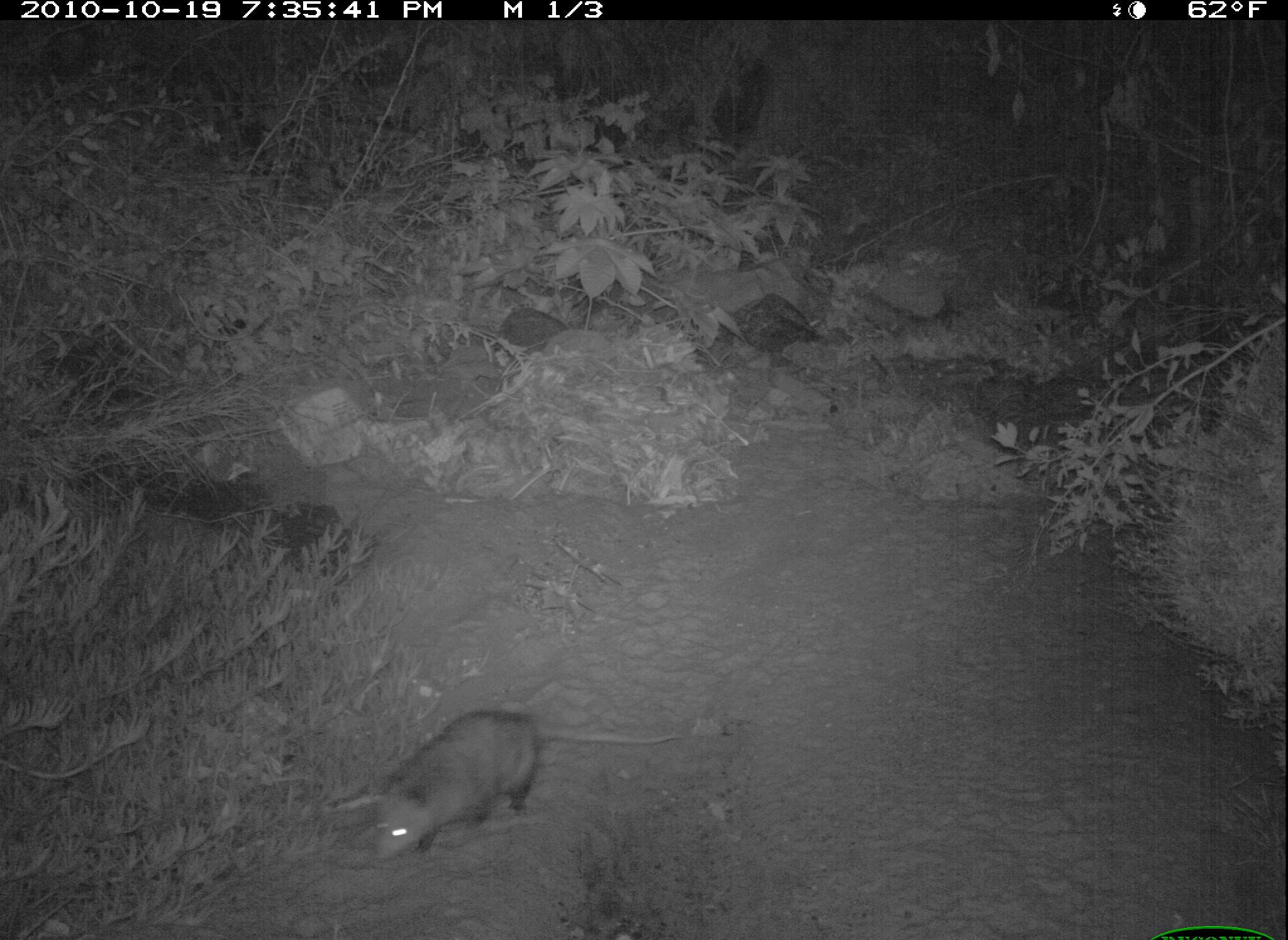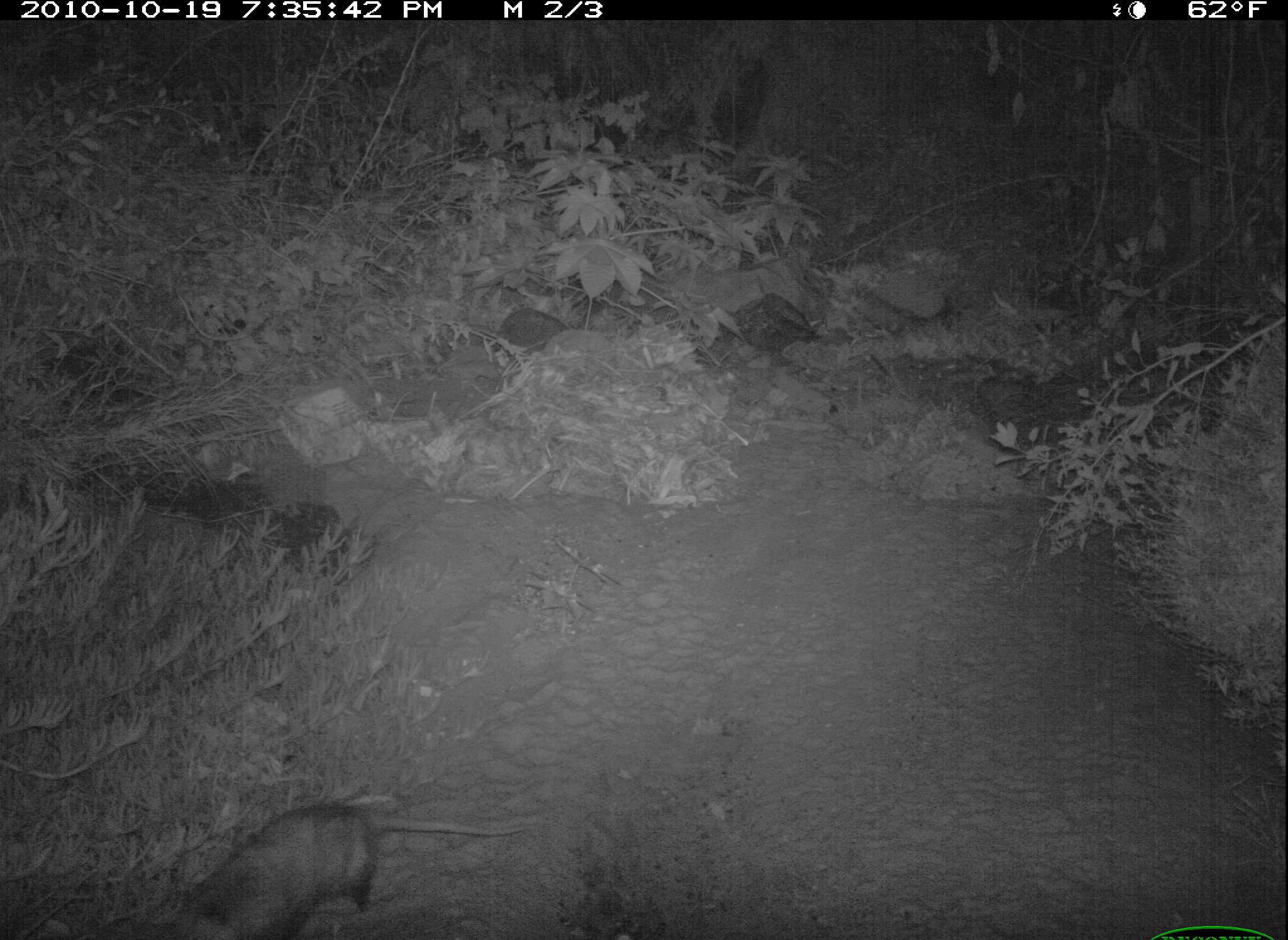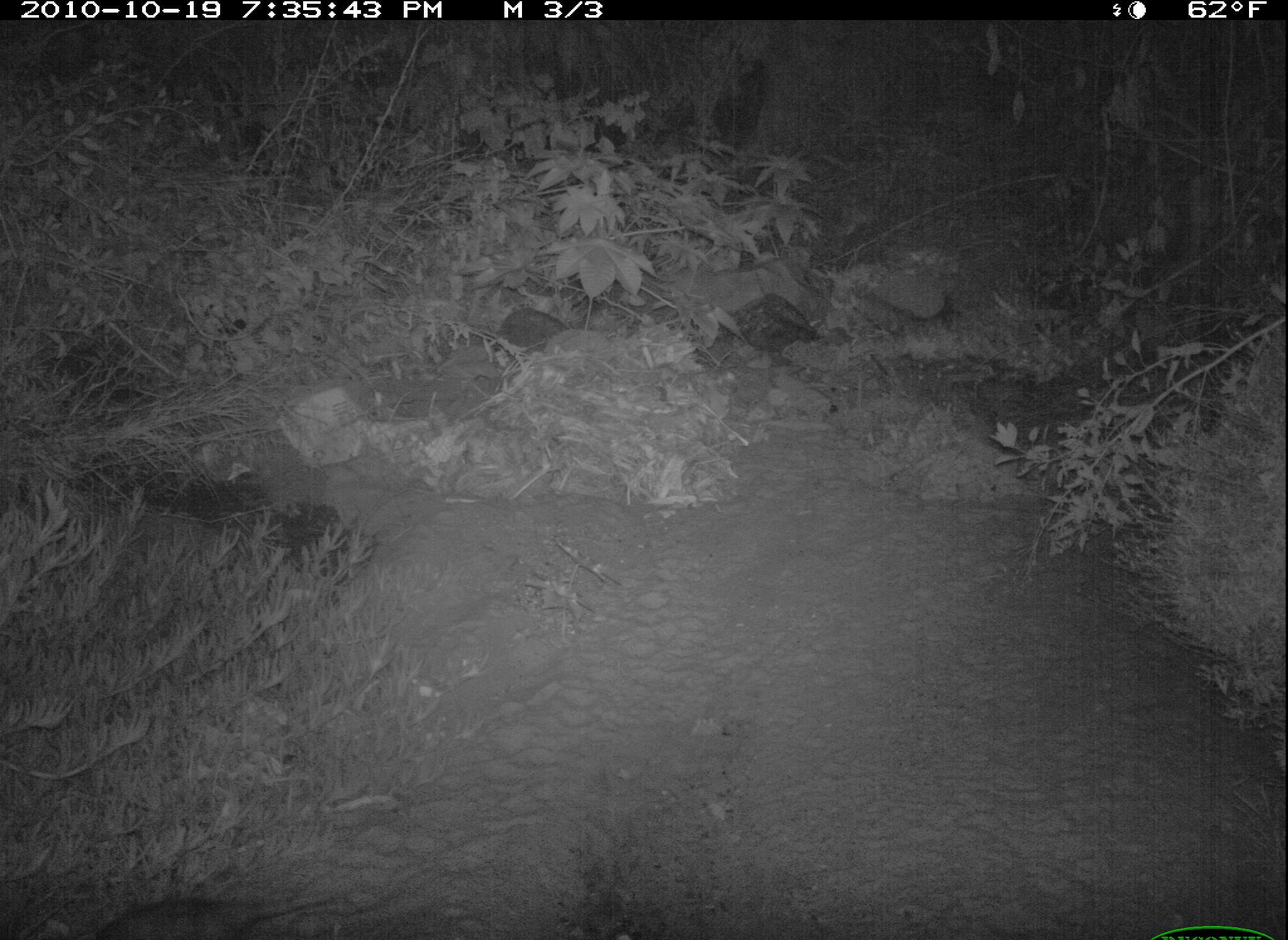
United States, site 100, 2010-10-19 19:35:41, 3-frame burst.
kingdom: Animalia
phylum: Chordata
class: Mammalia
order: Didelphimorphia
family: Didelphidae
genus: Didelphis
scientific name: Didelphis virginiana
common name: virginia opossum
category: opossum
Opossum (virginia opossum) (Didelphis virginiana).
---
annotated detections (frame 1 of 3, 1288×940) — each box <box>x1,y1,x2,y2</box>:
opossum: <box>365,705,681,873</box>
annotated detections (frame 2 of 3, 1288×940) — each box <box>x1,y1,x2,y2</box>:
opossum: <box>153,799,531,940</box>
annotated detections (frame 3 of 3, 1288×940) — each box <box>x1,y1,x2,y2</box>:
opossum: <box>84,876,349,940</box>